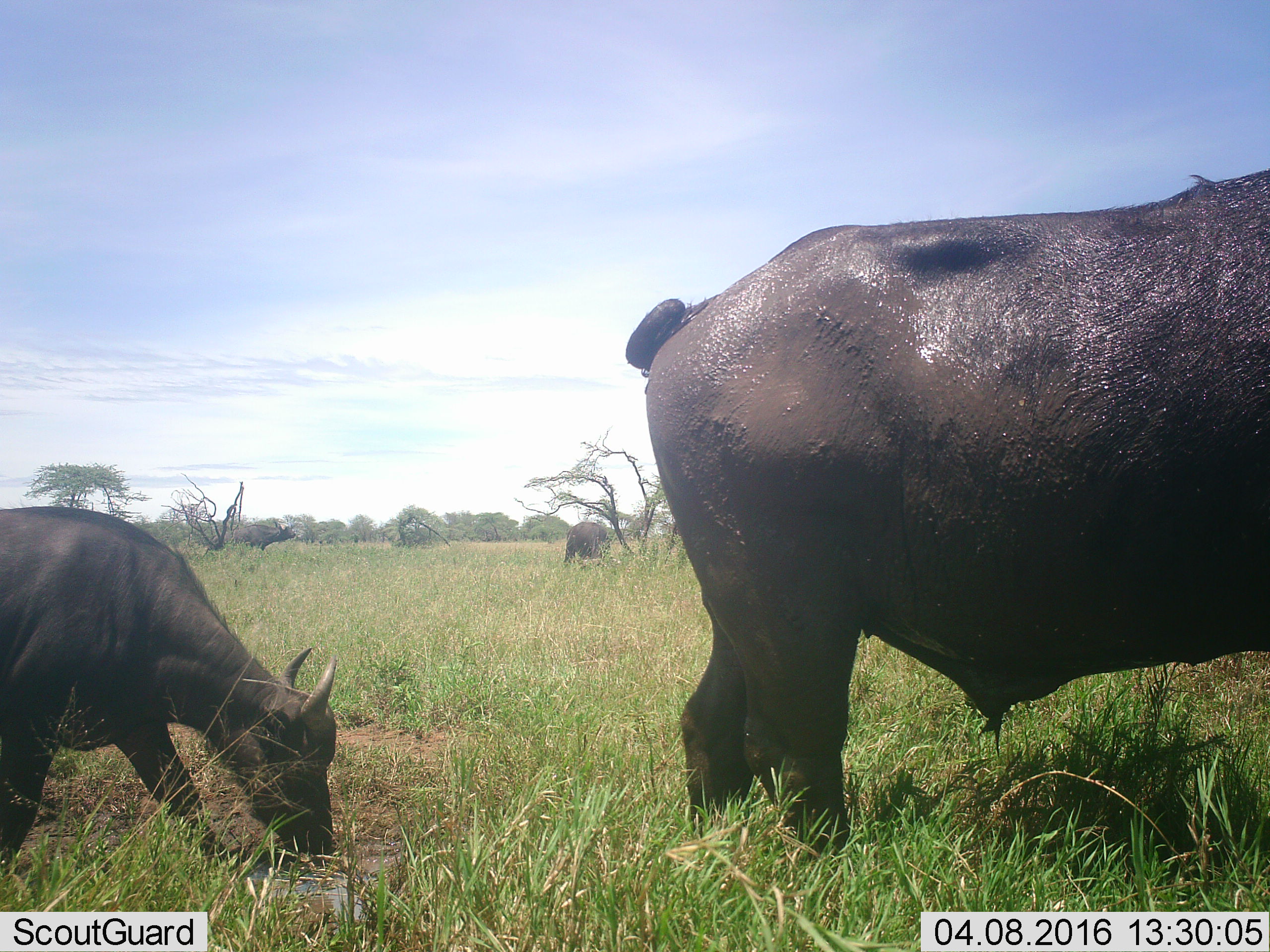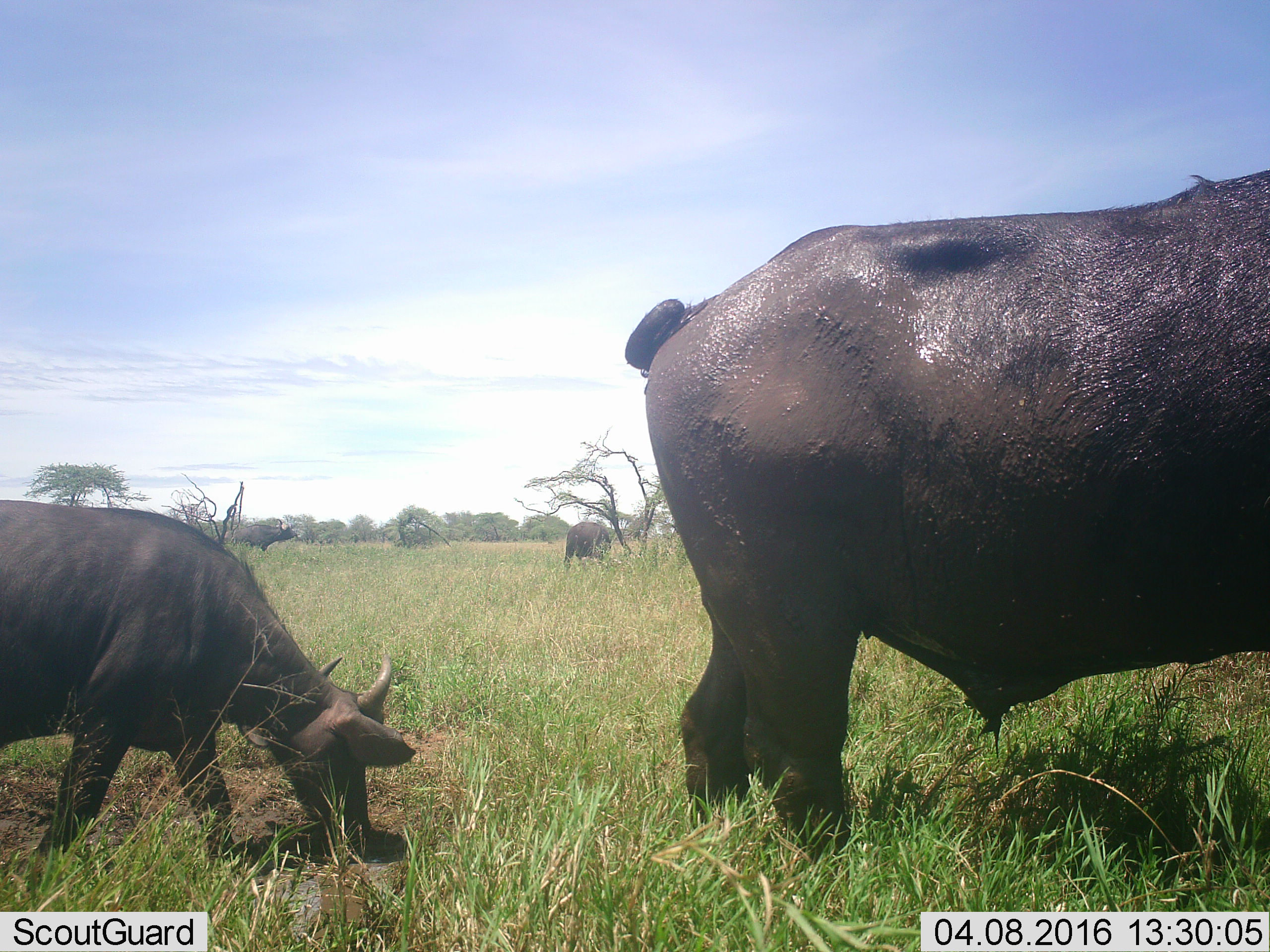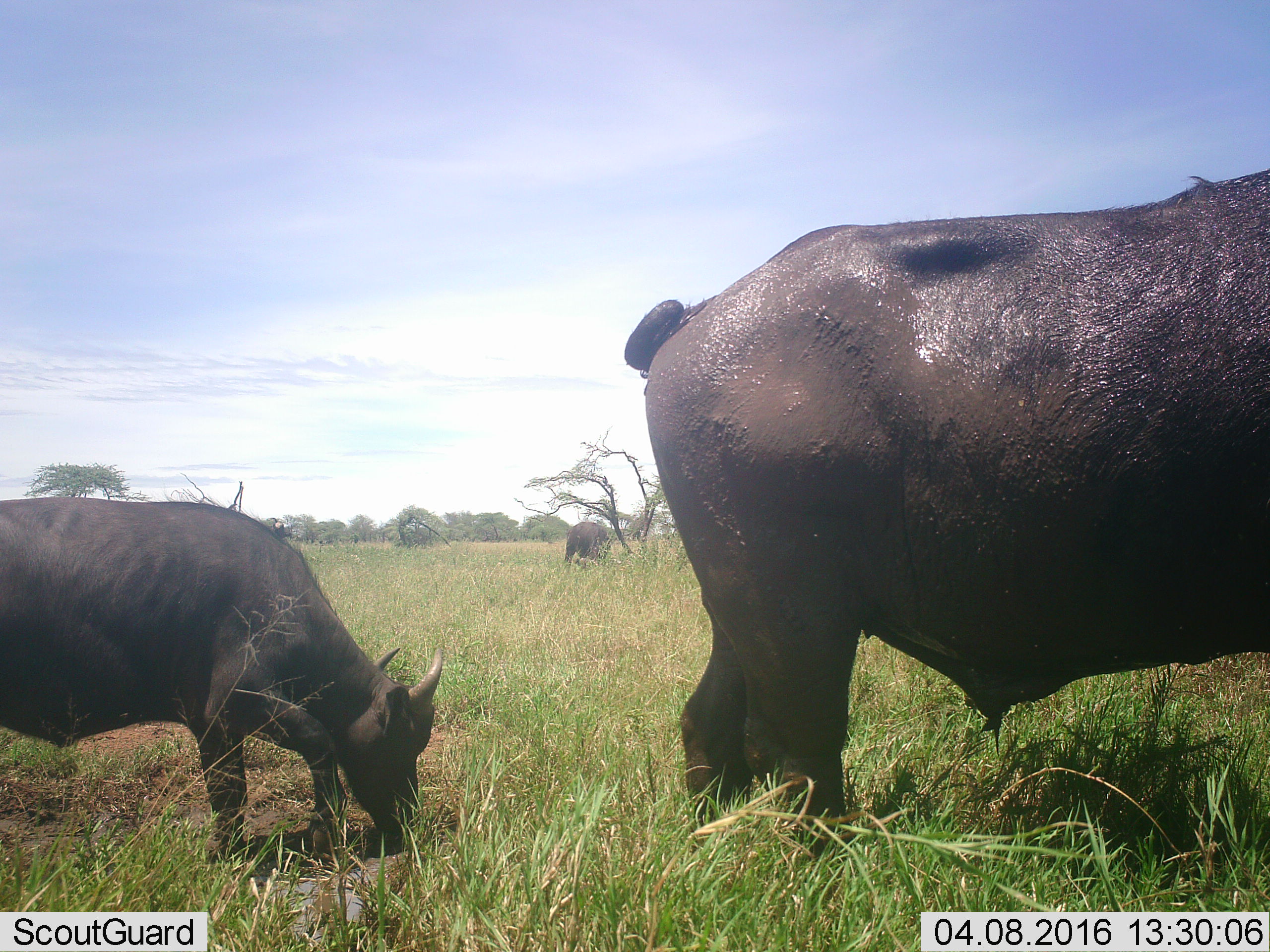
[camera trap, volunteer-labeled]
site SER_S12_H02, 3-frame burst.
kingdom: Animalia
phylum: Chordata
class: Mammalia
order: Artiodactyla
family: Bovidae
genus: Syncerus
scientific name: Syncerus caffer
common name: african buffalo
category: buffalo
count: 4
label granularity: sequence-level